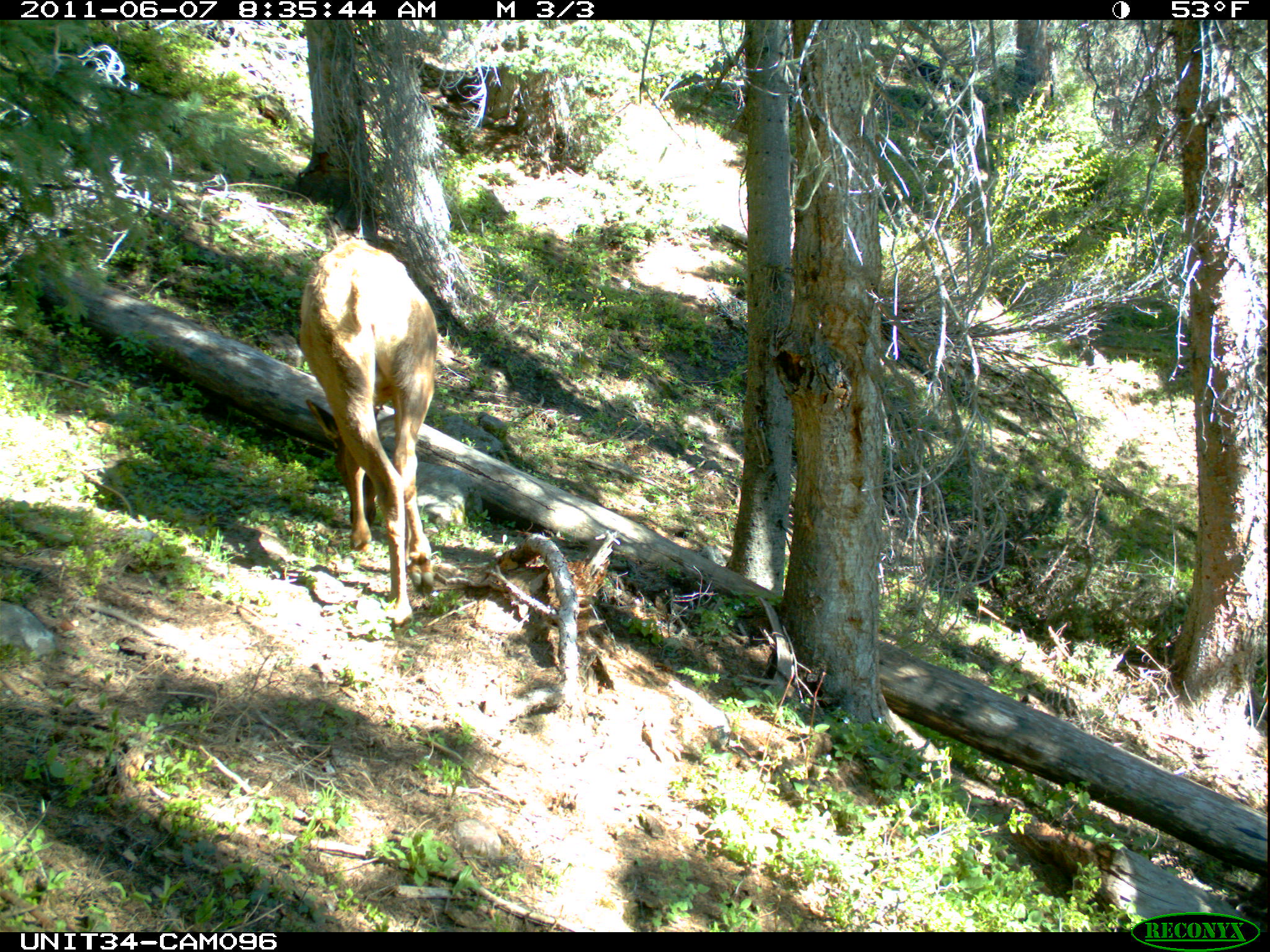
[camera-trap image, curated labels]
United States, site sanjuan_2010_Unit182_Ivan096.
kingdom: Animalia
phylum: Chordata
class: Mammalia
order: Artiodactyla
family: Cervidae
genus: Cervus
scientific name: Cervus elaphus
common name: red deer